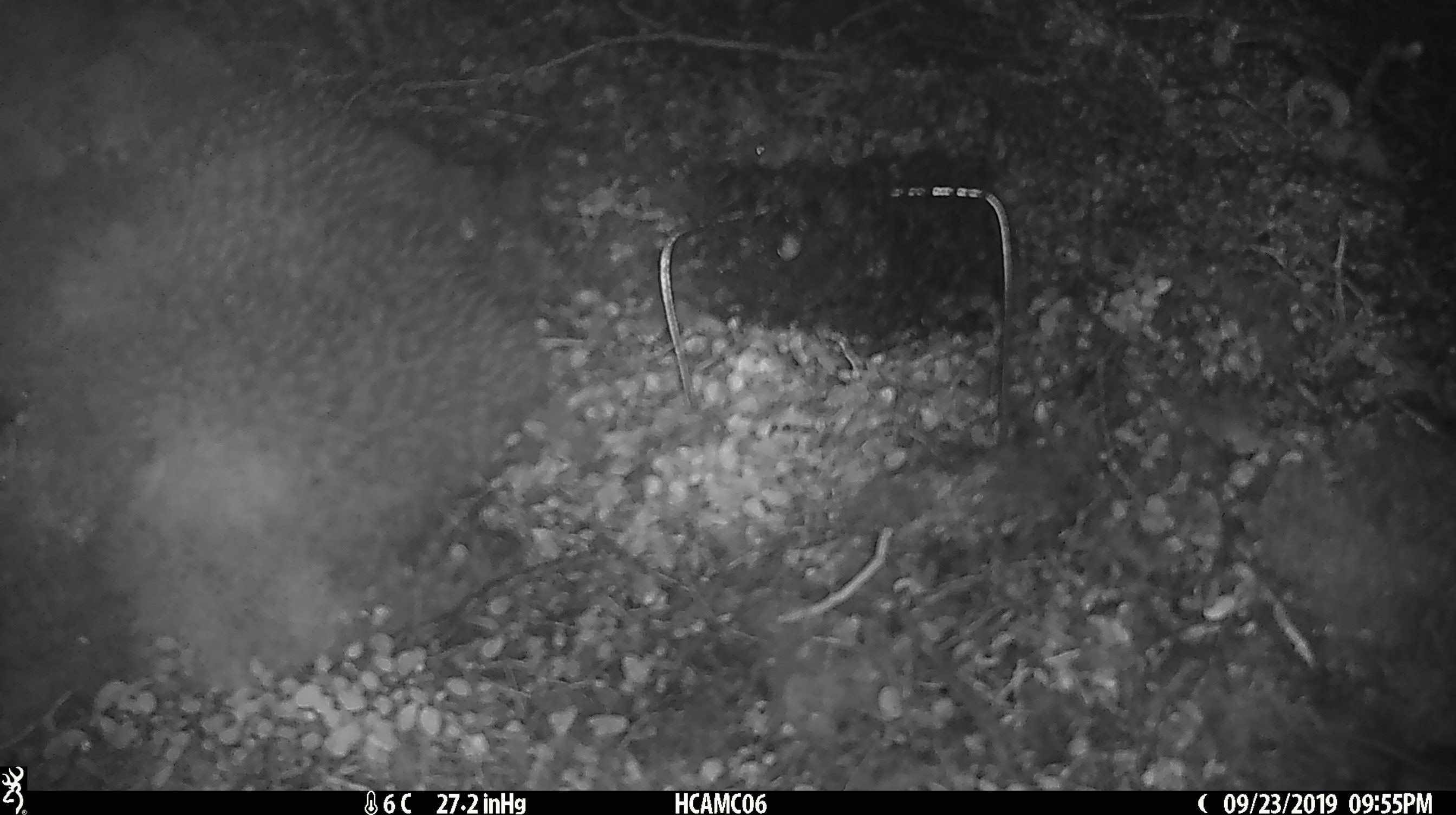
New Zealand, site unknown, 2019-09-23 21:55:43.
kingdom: Animalia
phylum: Chordata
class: Mammalia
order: Rodentia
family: Muridae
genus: Mus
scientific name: Mus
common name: mouse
Mouse (Mus).